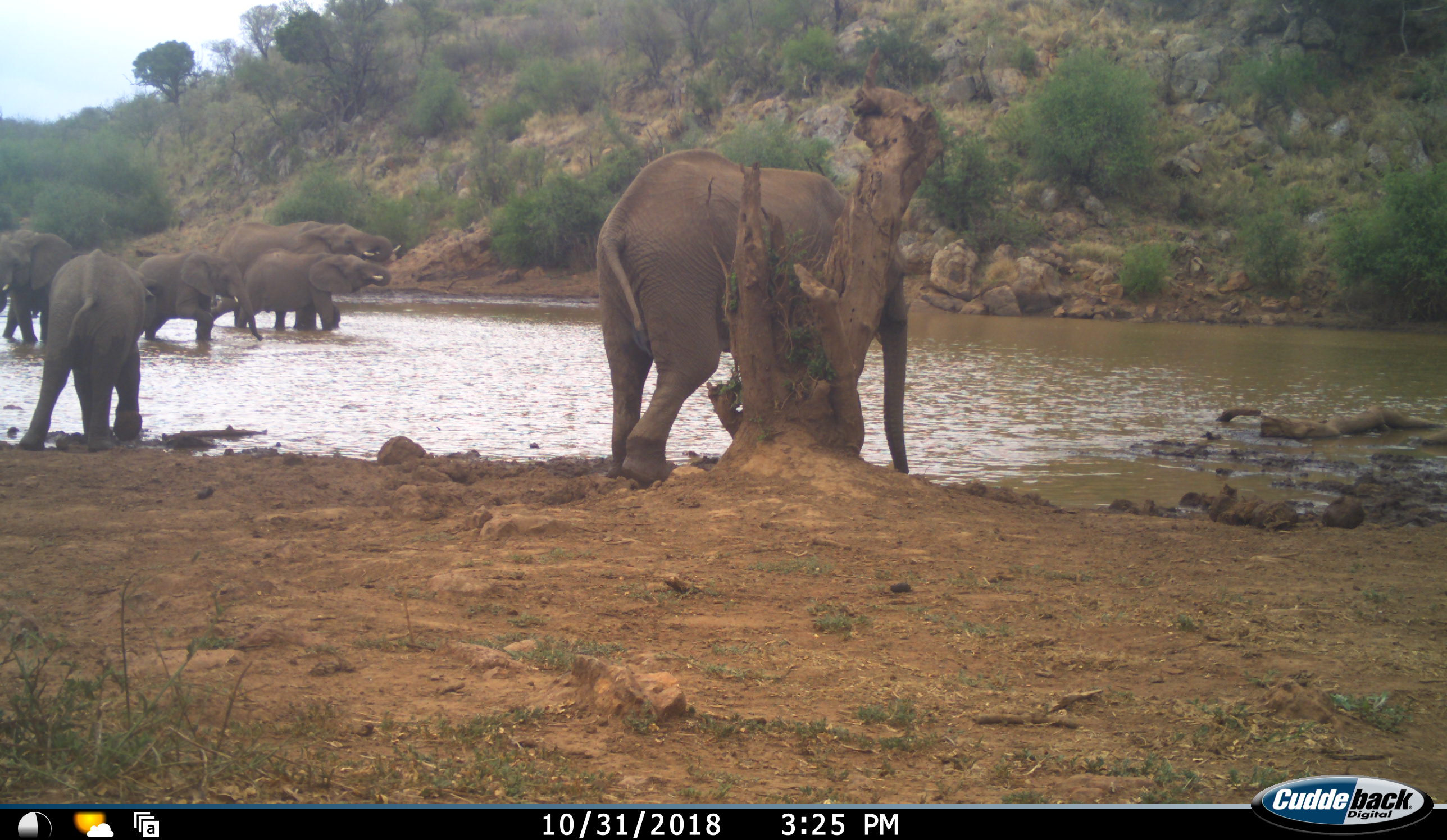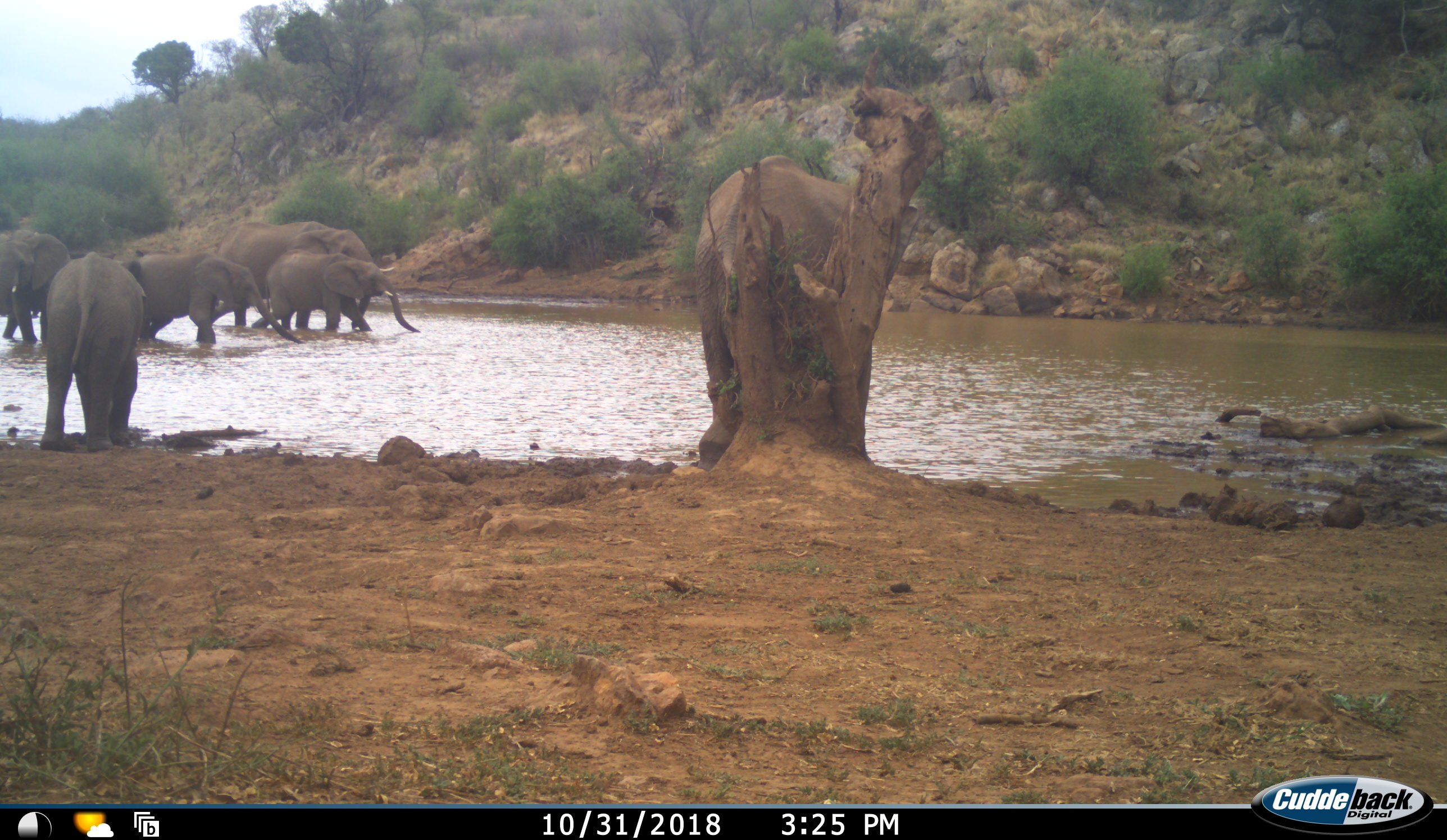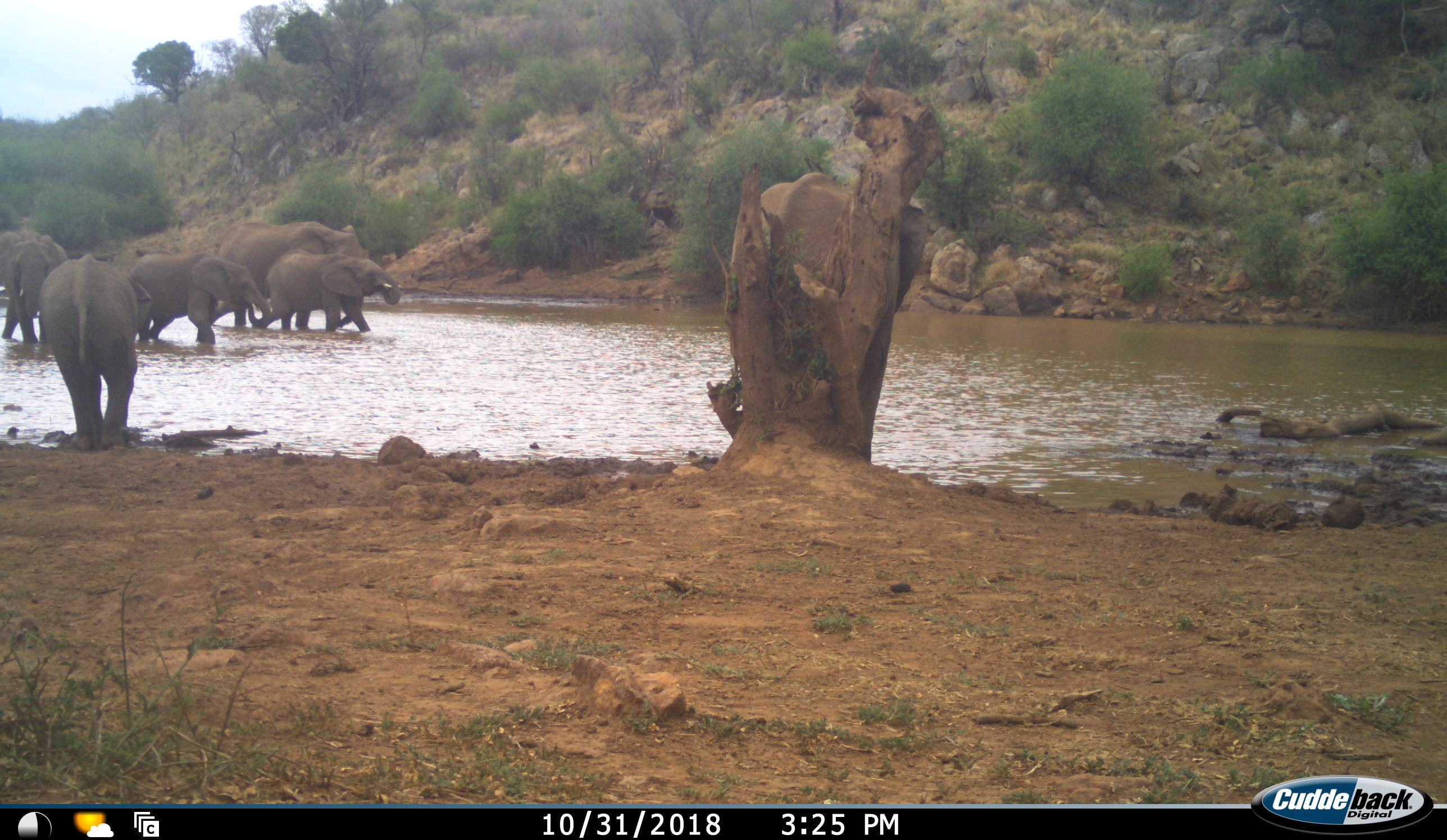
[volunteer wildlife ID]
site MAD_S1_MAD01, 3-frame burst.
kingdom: Animalia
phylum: Chordata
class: Mammalia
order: Proboscidea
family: Elephantidae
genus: Loxodonta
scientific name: Loxodonta africana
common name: african bush elephant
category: elephant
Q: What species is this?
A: Elephant (african bush elephant) (Loxodonta africana).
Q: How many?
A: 6.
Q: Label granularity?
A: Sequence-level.